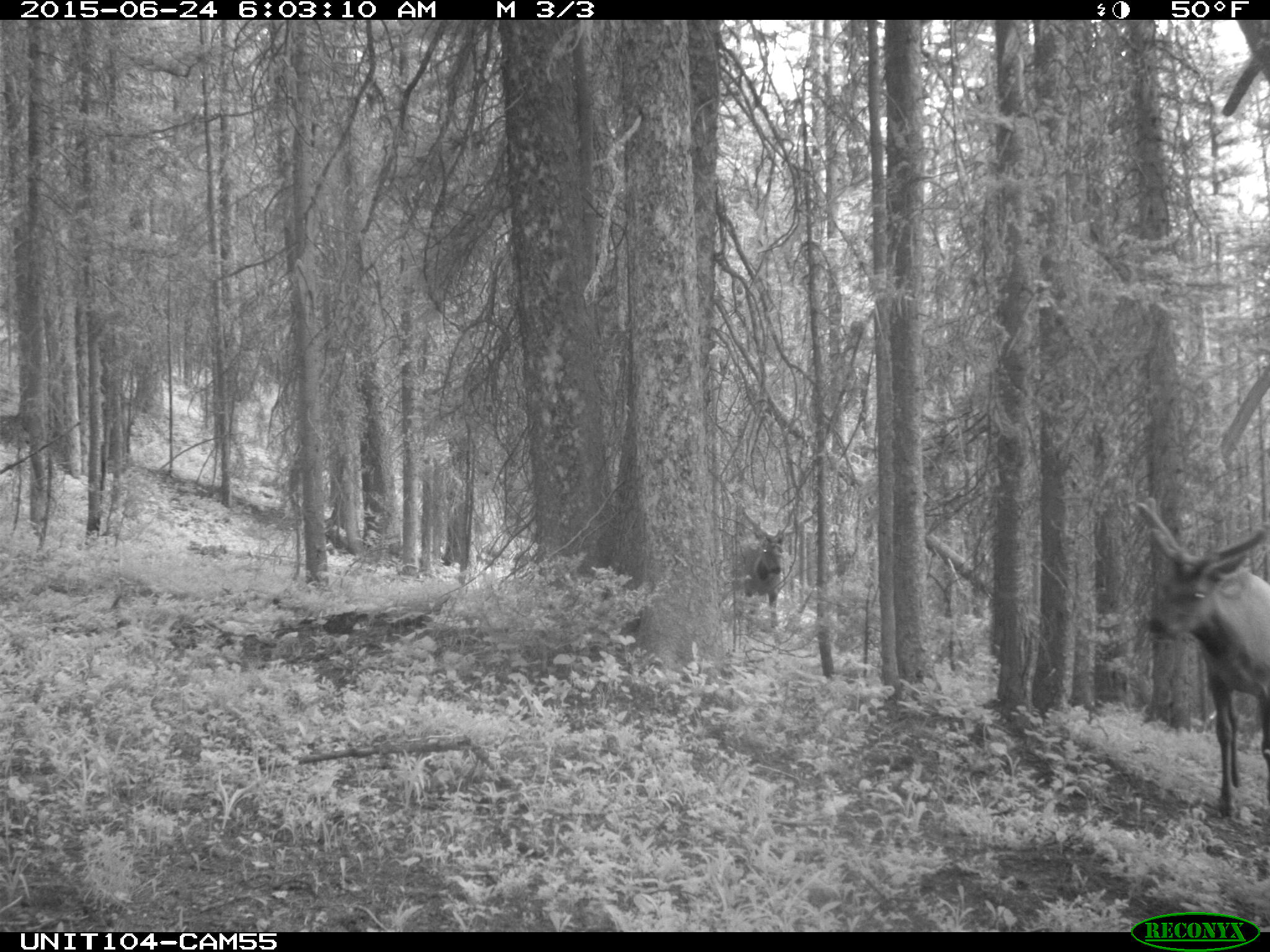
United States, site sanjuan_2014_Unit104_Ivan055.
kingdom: Animalia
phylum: Chordata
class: Mammalia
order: Artiodactyla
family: Cervidae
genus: Cervus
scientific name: Cervus elaphus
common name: red deer